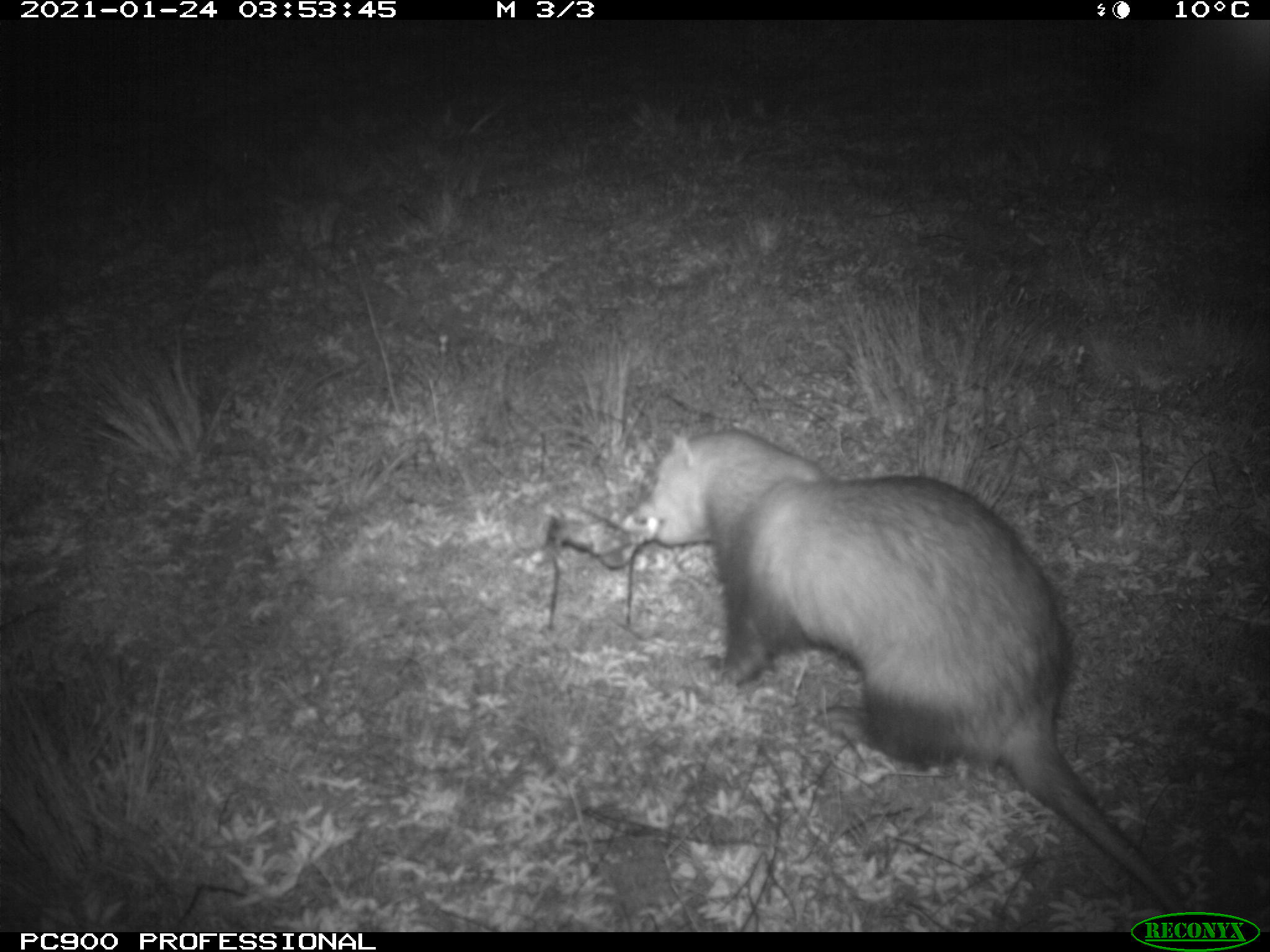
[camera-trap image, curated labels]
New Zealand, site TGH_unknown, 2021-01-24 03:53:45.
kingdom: Animalia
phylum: Chordata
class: Mammalia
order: Carnivora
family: Mustelidae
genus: Mustela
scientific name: Mustela furo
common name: ferret